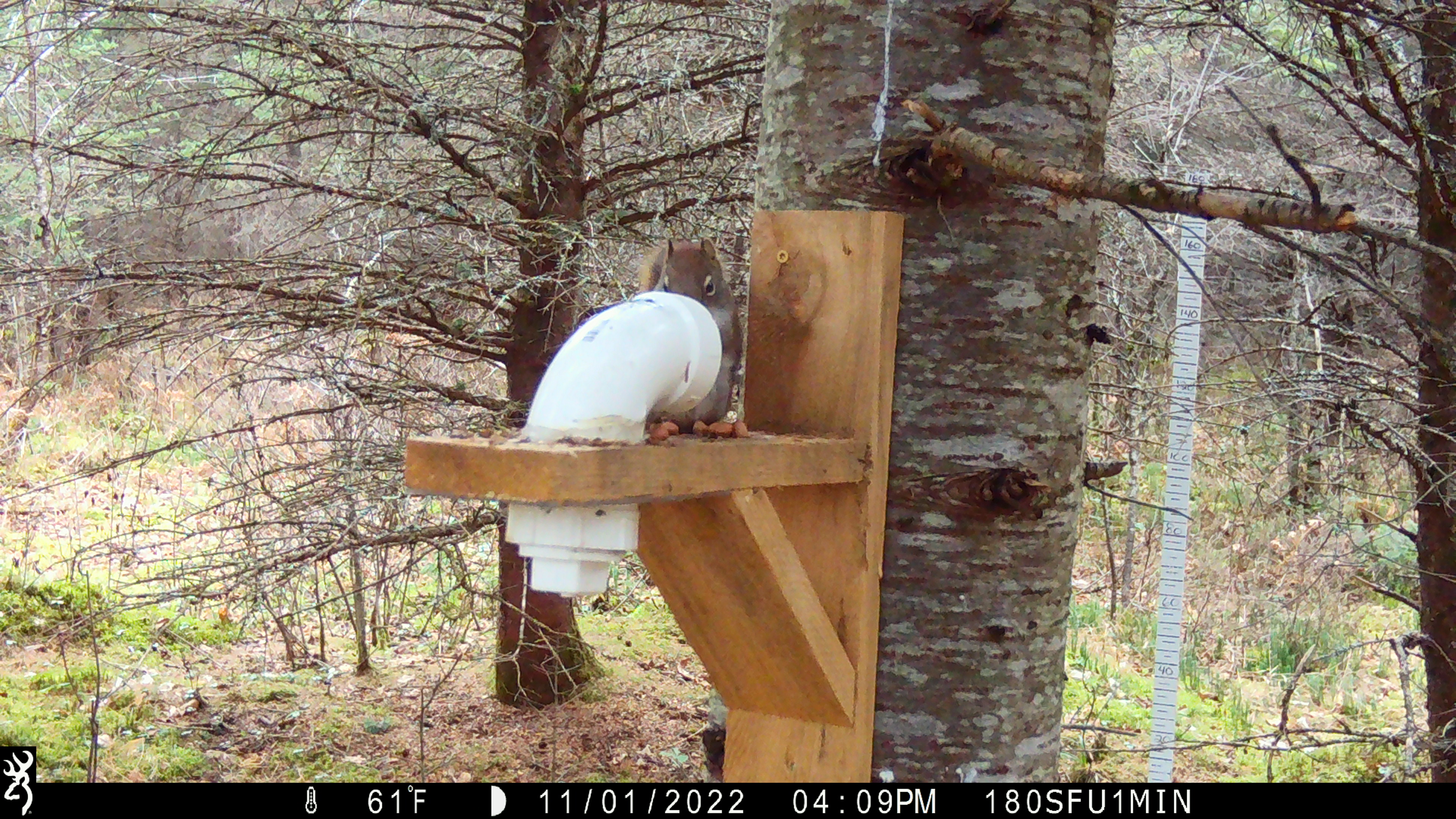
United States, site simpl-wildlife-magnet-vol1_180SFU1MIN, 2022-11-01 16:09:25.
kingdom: Animalia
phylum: Chordata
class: Mammalia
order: Rodentia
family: Sciuridae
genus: Tamiasciurus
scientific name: Tamiasciurus hudsonicus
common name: red squirrel